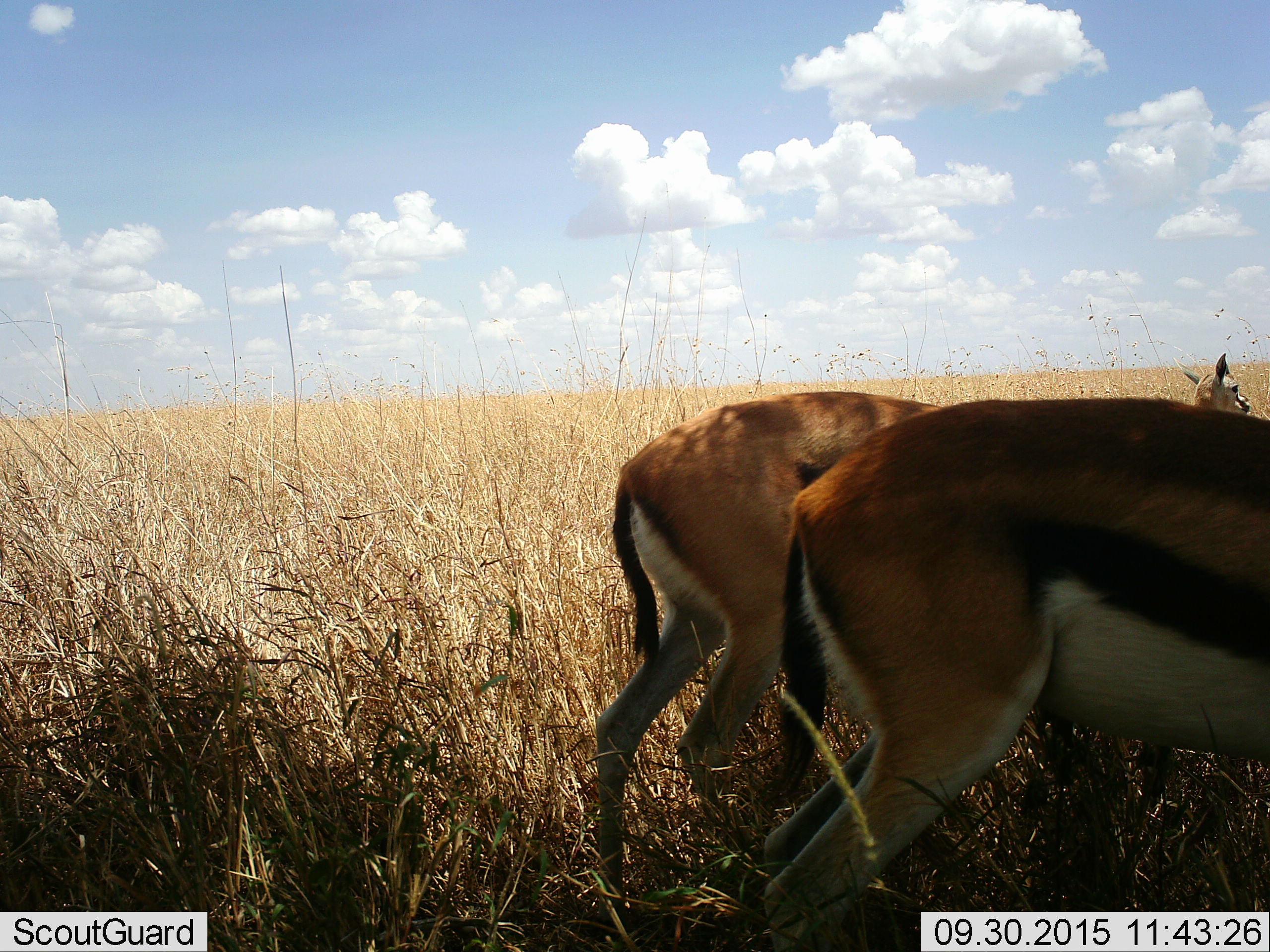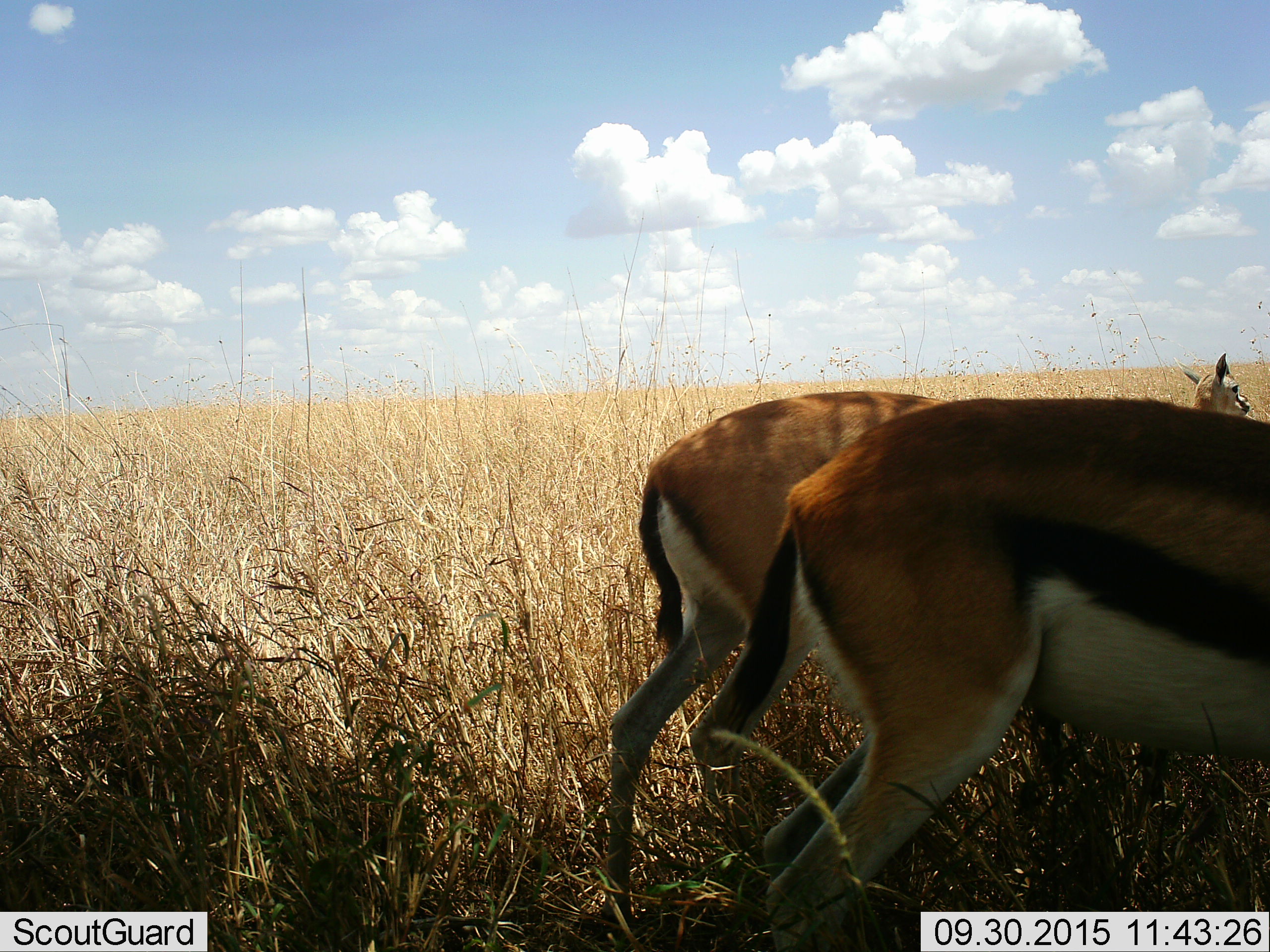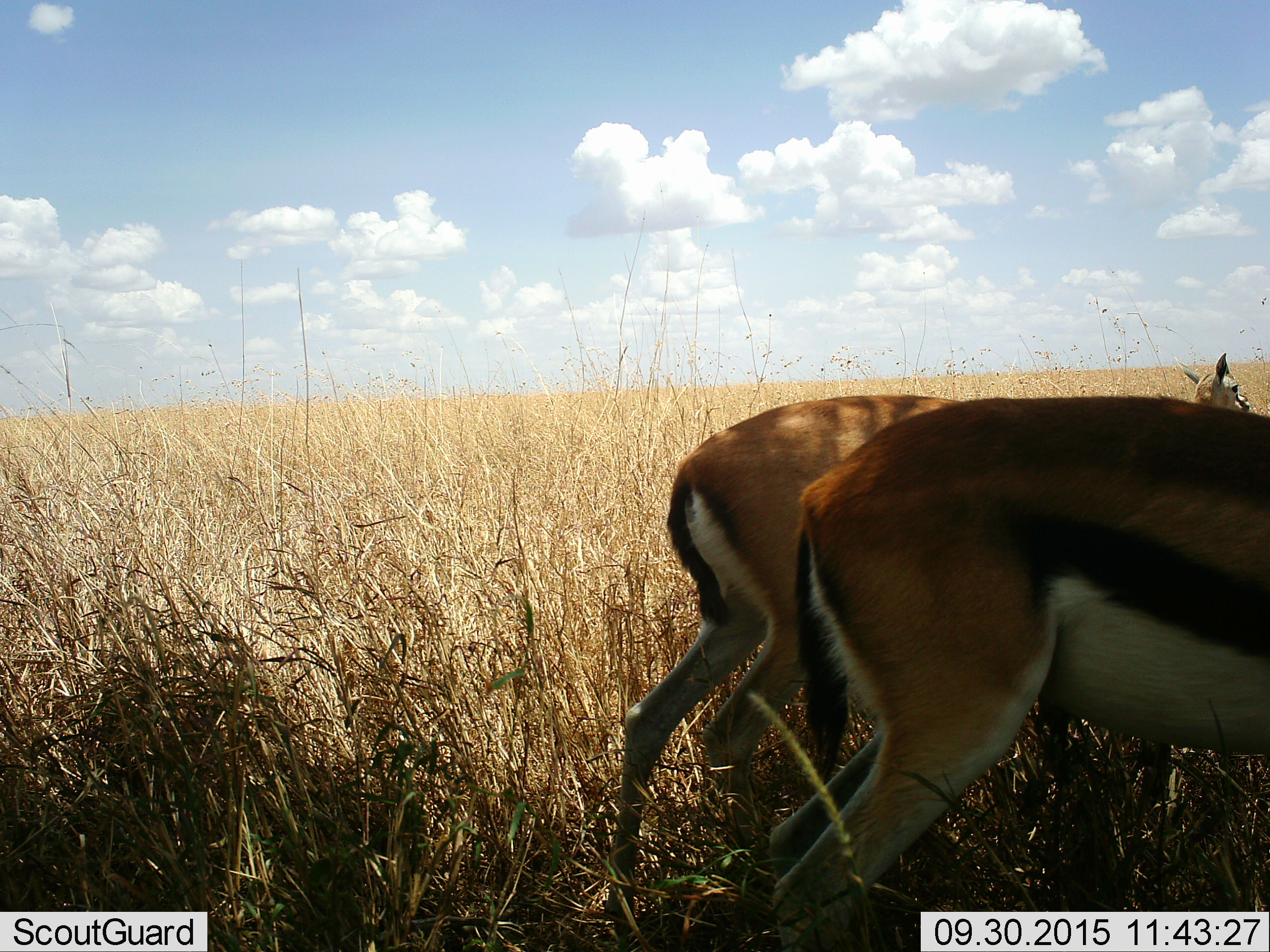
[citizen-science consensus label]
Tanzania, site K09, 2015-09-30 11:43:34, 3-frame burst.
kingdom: Animalia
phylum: Chordata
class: Mammalia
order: Artiodactyla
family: Bovidae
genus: Eudorcas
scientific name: Eudorcas thomsonii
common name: thomson's gazelle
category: gazellethomsons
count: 3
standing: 80%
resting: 0%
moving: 20%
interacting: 10%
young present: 10%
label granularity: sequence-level